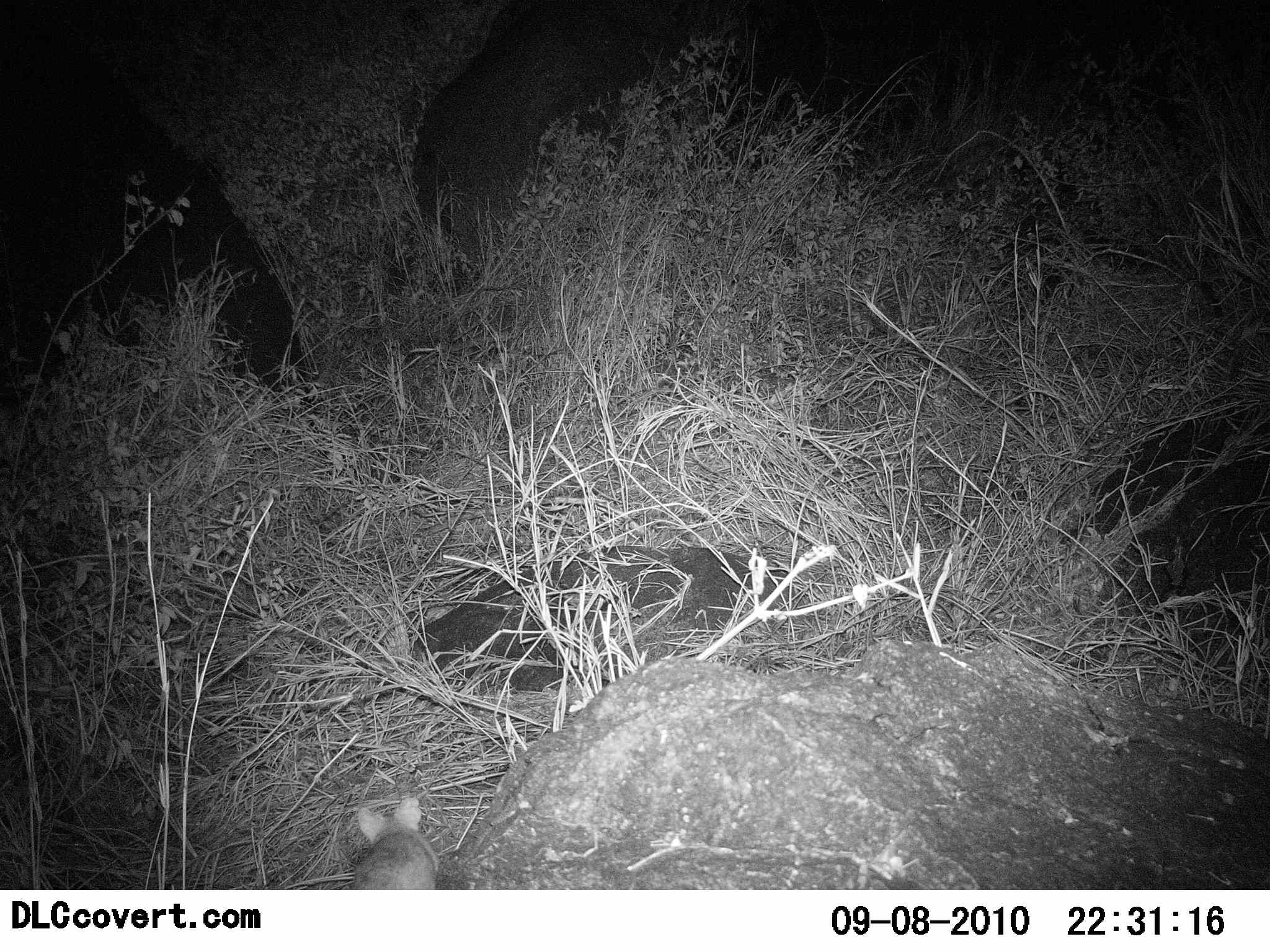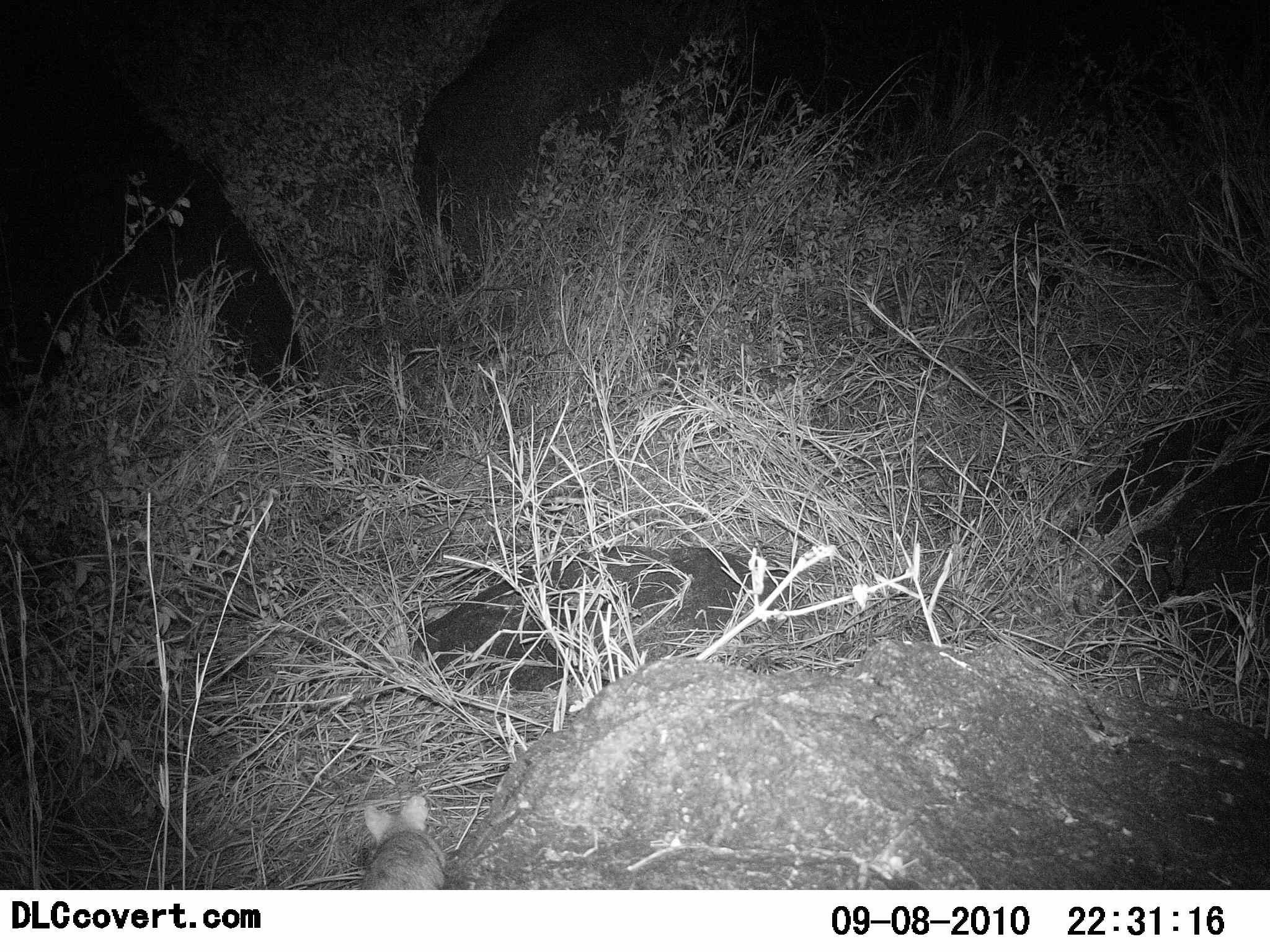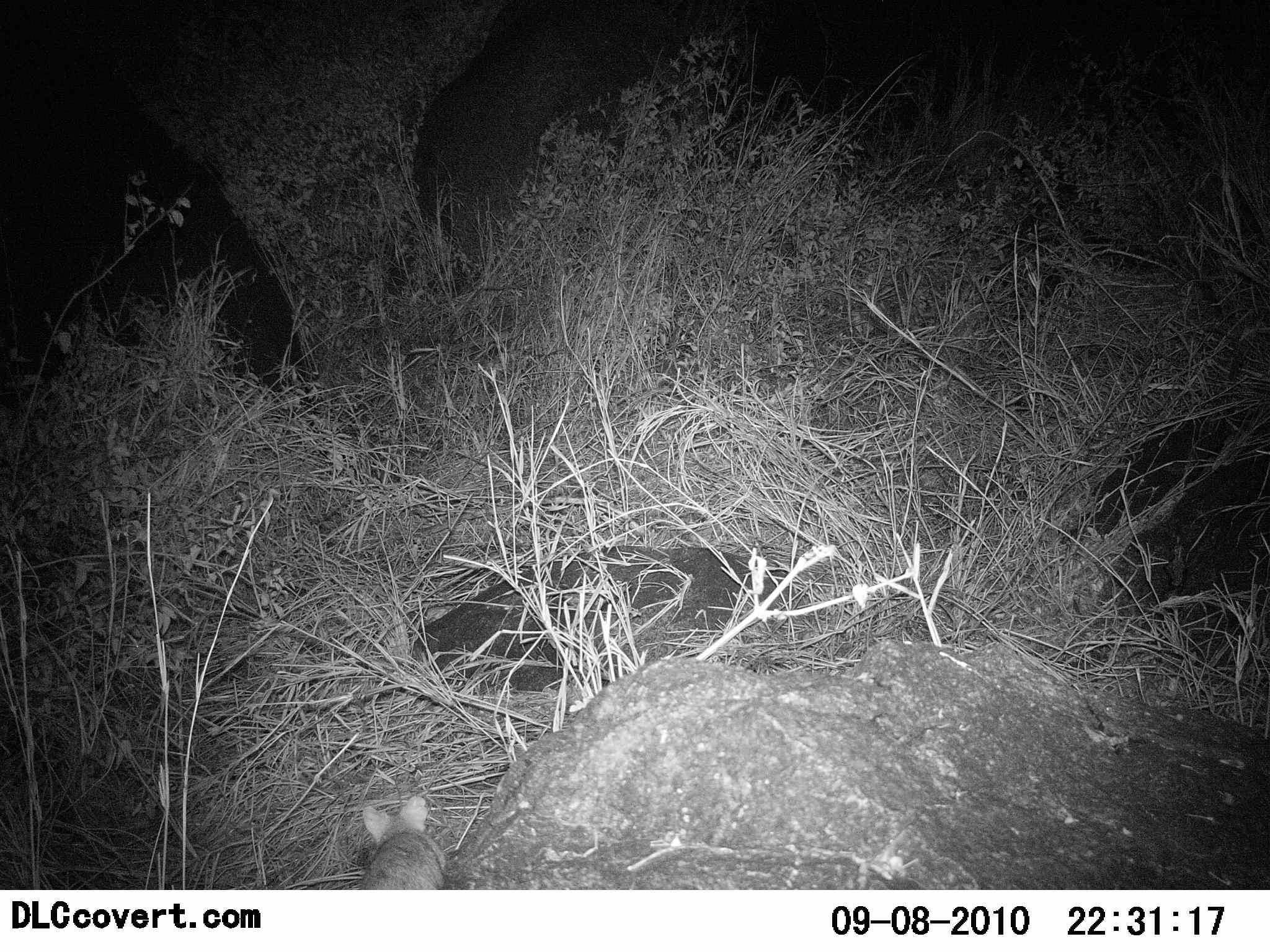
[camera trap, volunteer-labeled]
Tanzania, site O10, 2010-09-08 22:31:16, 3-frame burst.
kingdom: Animalia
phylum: Chordata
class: Mammalia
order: Rodentia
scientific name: Rodentia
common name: rodents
Rodents (Rodentia), count 1. Behavior (volunteer vote fractions): standing 53%, resting 13%, moving 13%, interacting 0%. Young present (vote fraction): 0%. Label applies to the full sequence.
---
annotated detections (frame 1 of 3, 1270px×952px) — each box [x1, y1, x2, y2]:
animal: [353, 796, 438, 889]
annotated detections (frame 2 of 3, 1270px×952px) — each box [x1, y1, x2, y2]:
animal: [358, 794, 450, 890]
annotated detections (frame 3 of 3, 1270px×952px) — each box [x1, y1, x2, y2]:
animal: [360, 796, 447, 890]